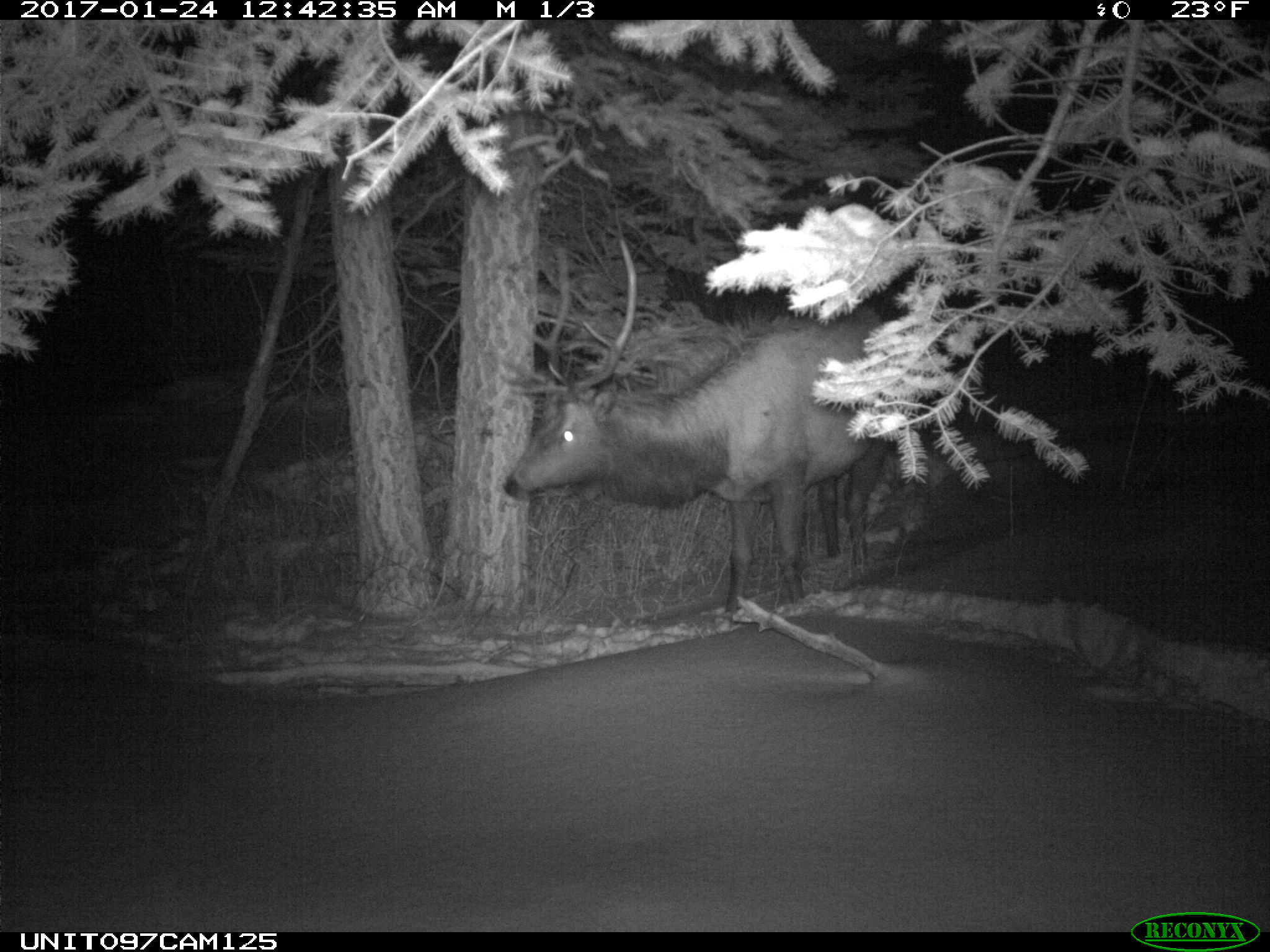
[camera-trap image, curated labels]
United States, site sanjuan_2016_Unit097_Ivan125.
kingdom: Animalia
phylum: Chordata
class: Mammalia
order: Artiodactyla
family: Cervidae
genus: Cervus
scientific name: Cervus elaphus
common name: red deer